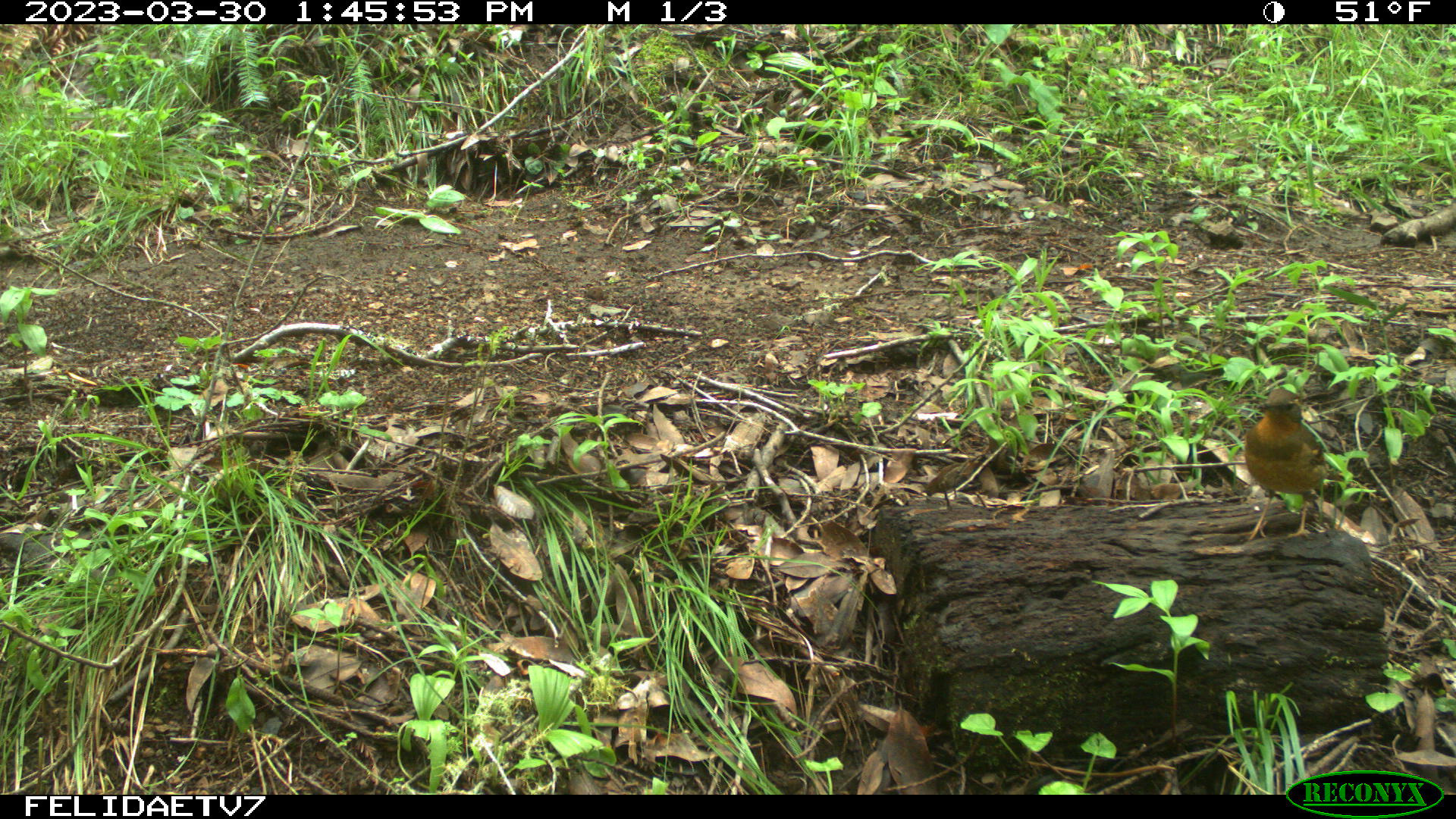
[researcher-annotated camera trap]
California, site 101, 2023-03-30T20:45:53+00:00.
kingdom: Animalia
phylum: Chordata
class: Aves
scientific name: Aves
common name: bird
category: unknown bird